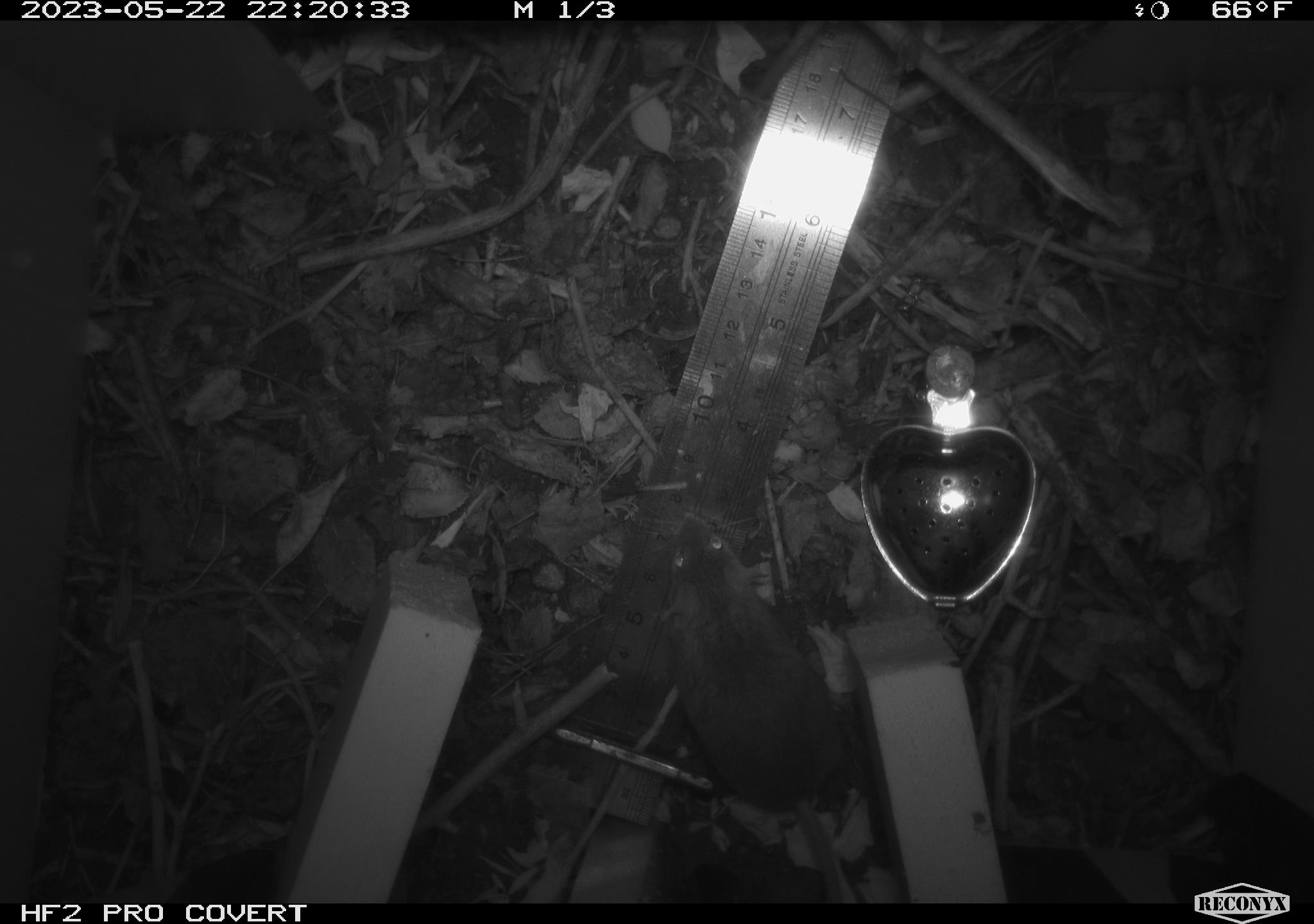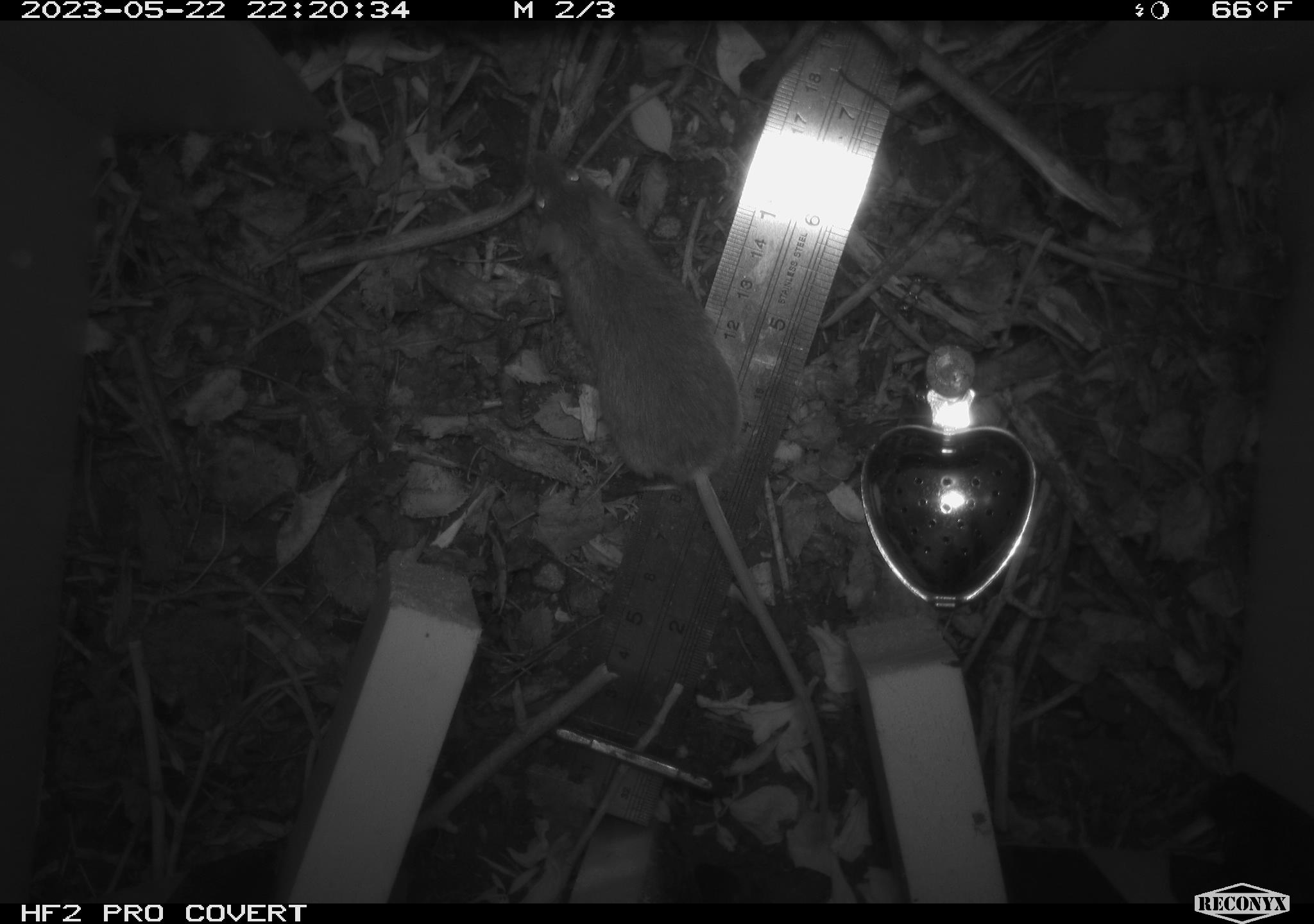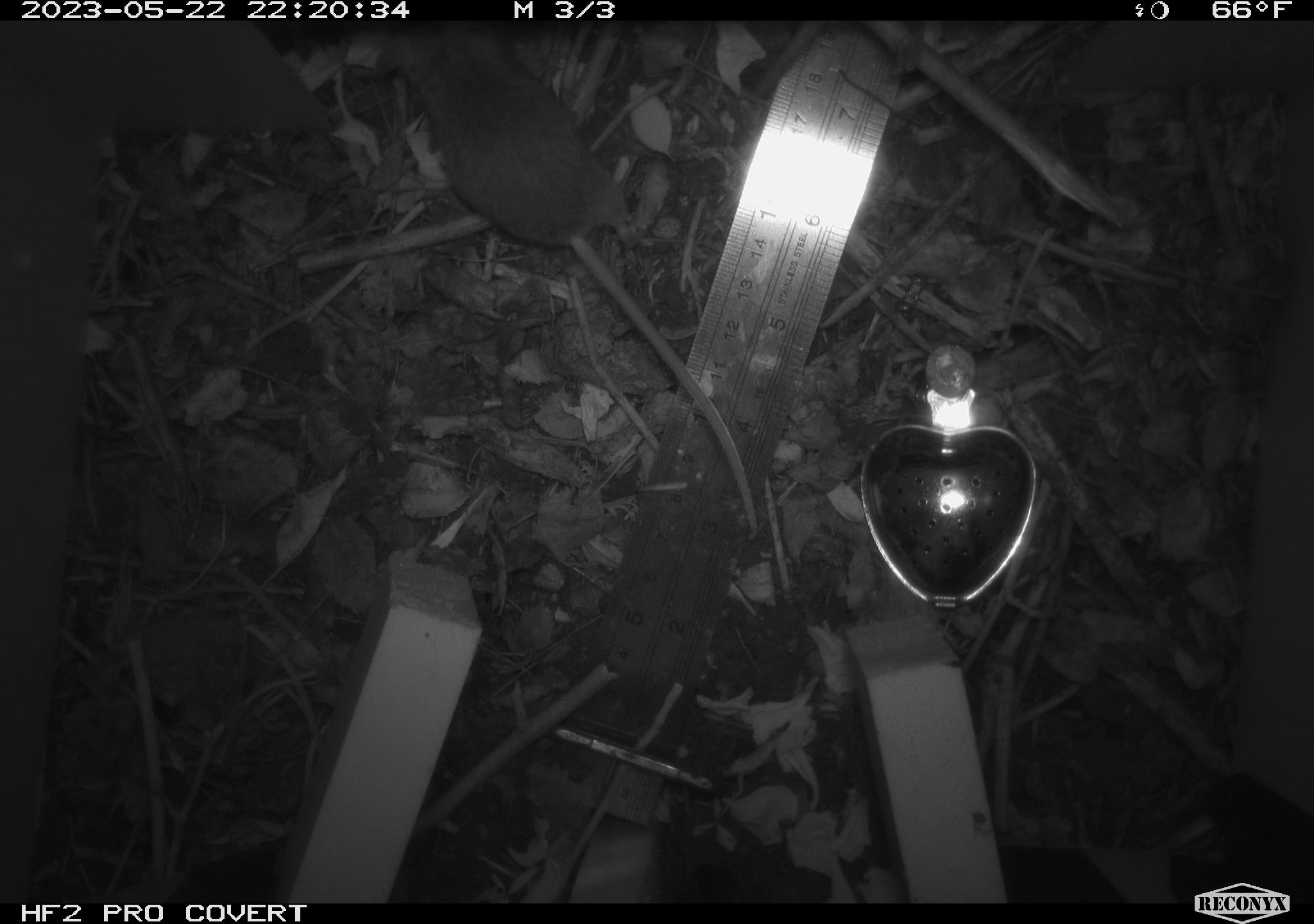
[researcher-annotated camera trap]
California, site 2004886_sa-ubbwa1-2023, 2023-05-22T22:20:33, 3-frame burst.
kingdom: Animalia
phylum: Chordata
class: Mammalia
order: Rodentia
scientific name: Rodentia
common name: mouse species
Mouse species (Rodentia).